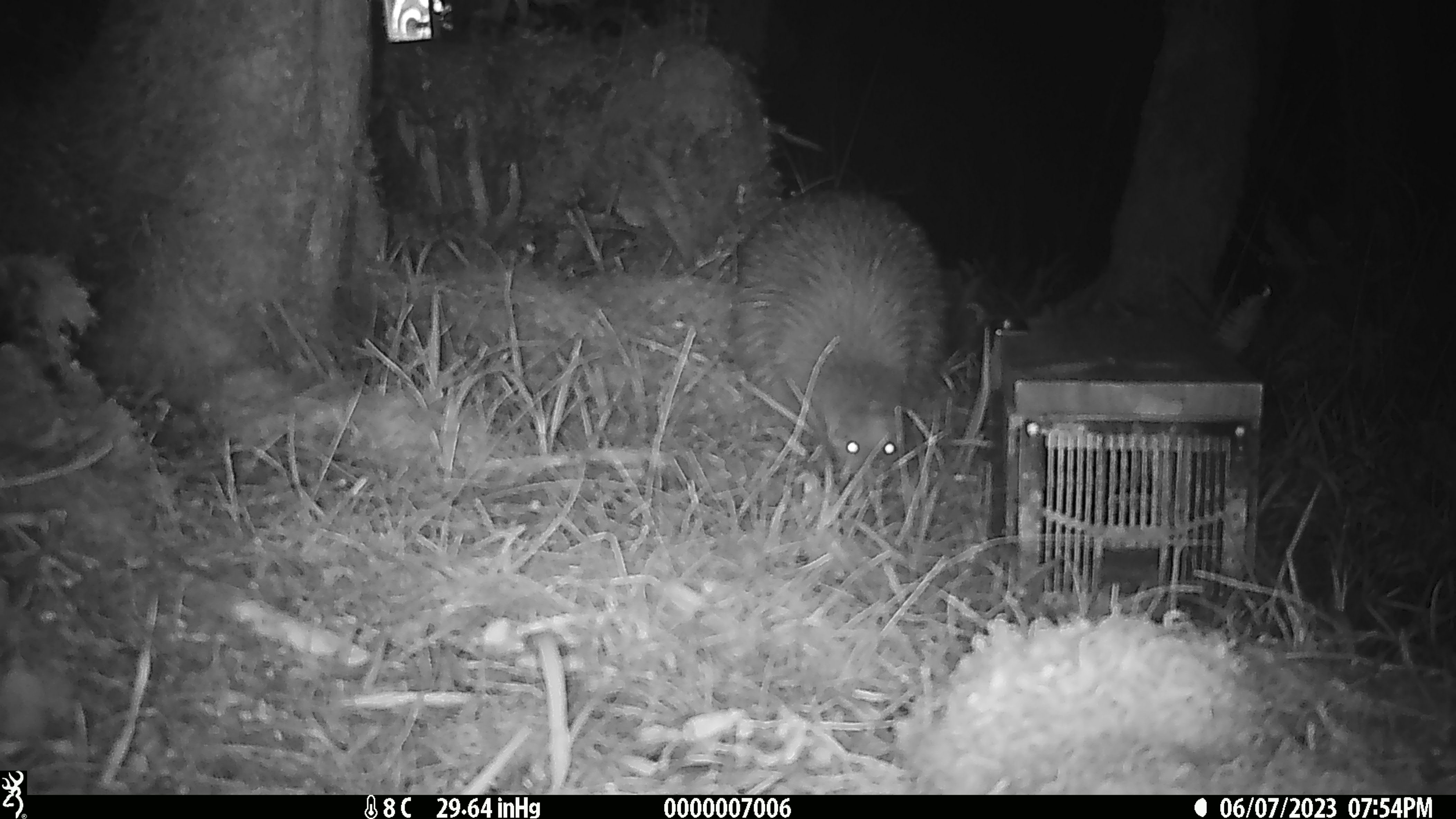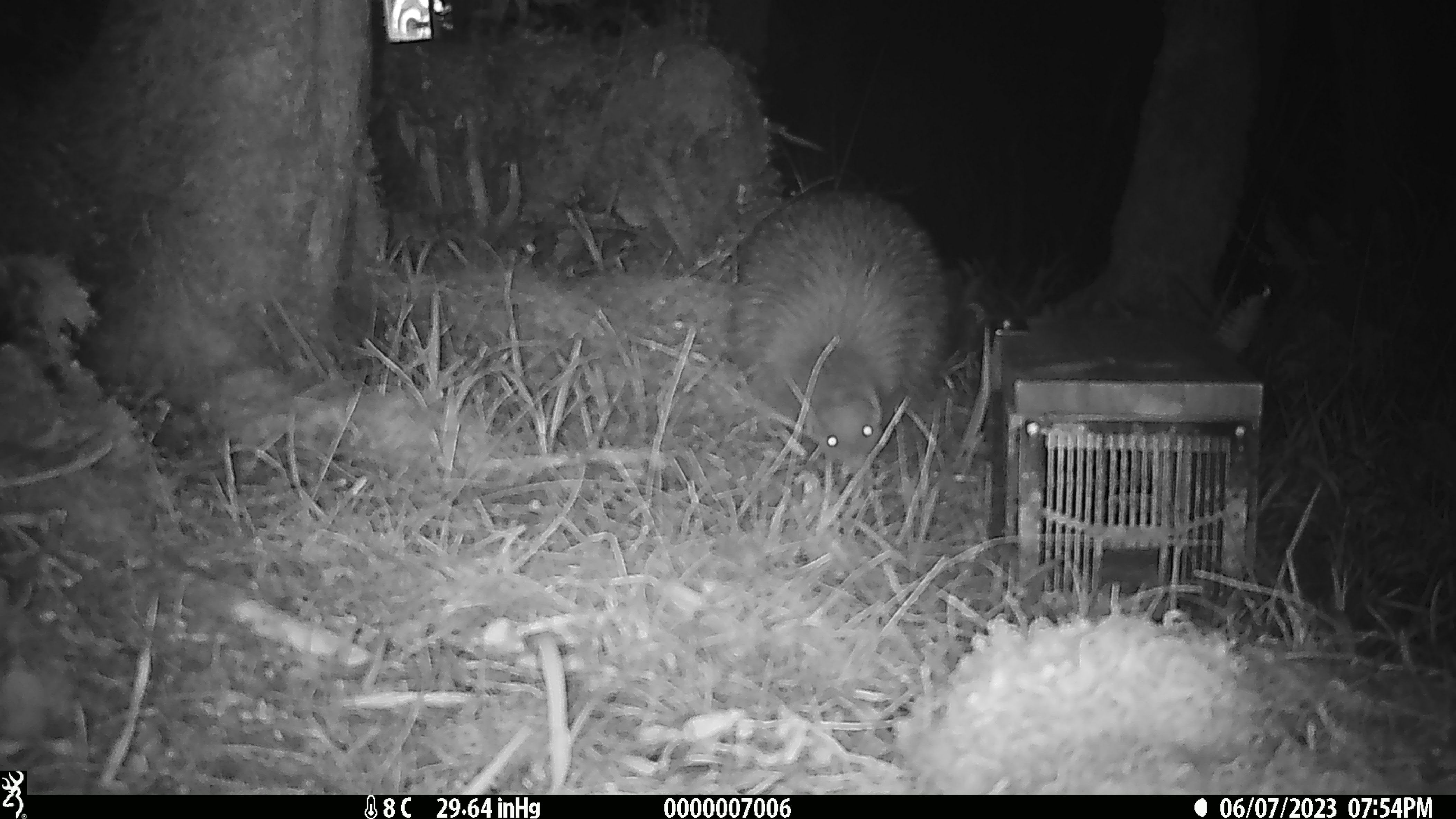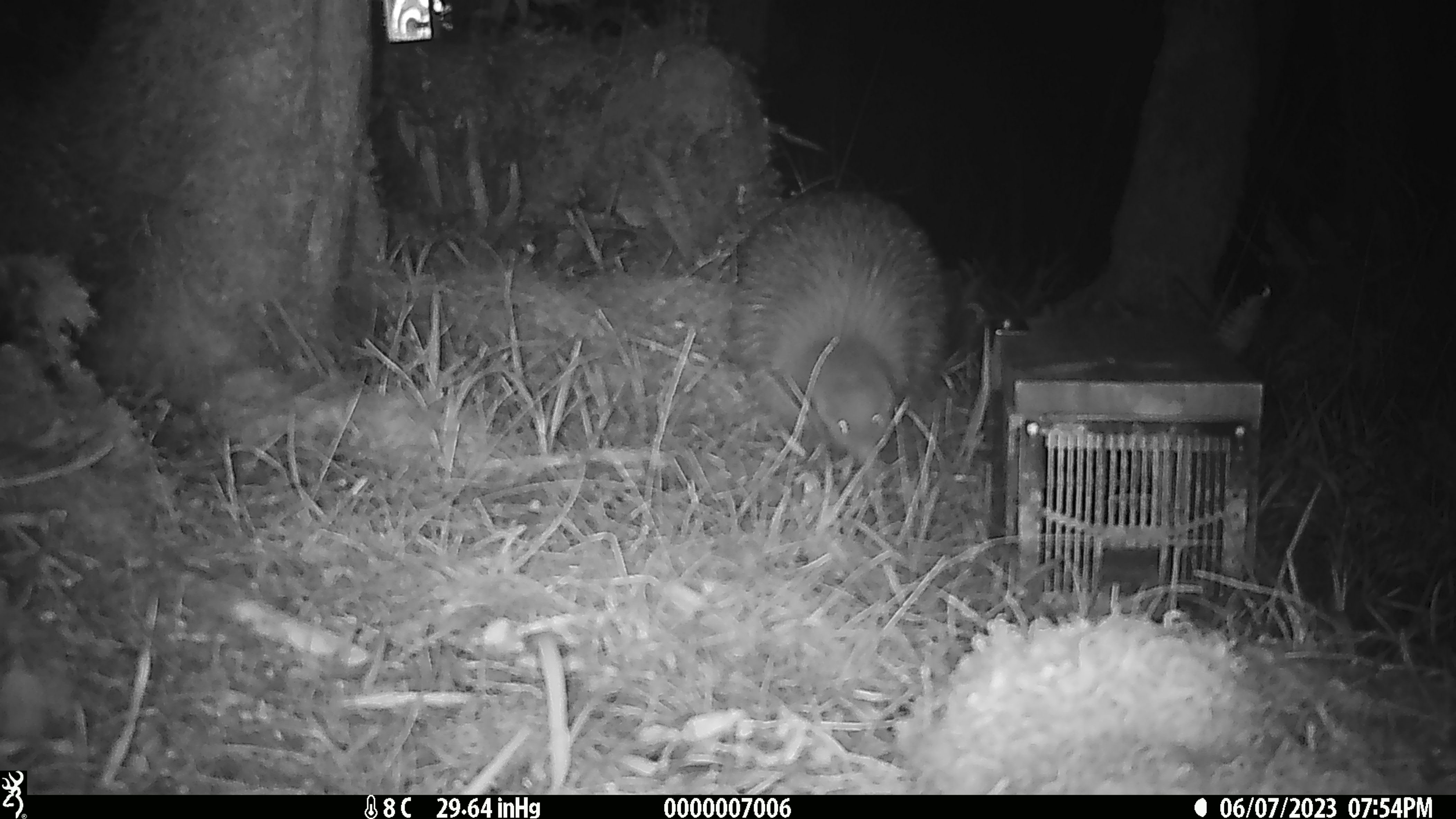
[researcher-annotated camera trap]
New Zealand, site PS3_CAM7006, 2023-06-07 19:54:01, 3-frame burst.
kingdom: Animalia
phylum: Chordata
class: Aves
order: Apterygiformes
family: Apterygidae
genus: Apteryx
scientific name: Apteryx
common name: kiwi